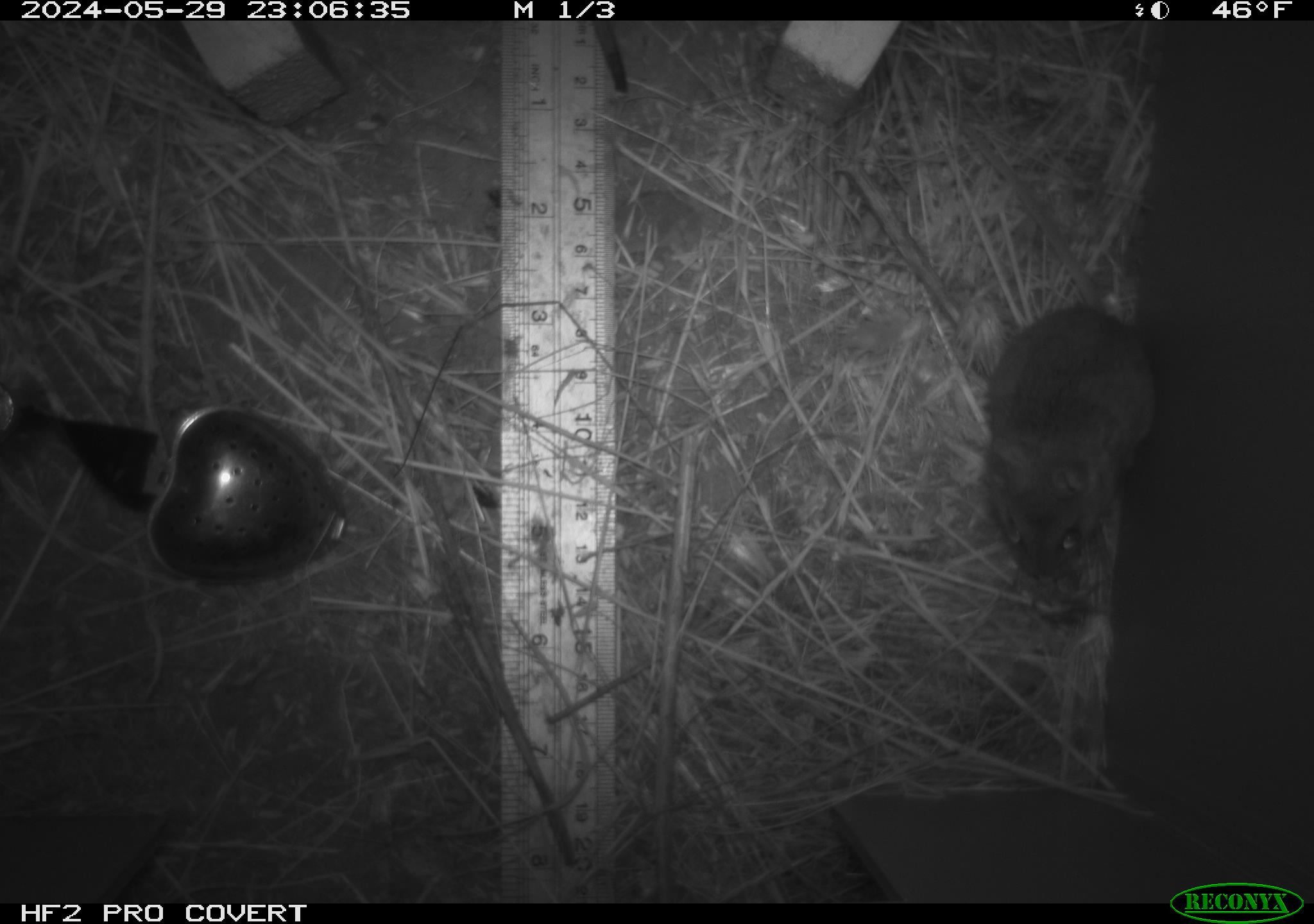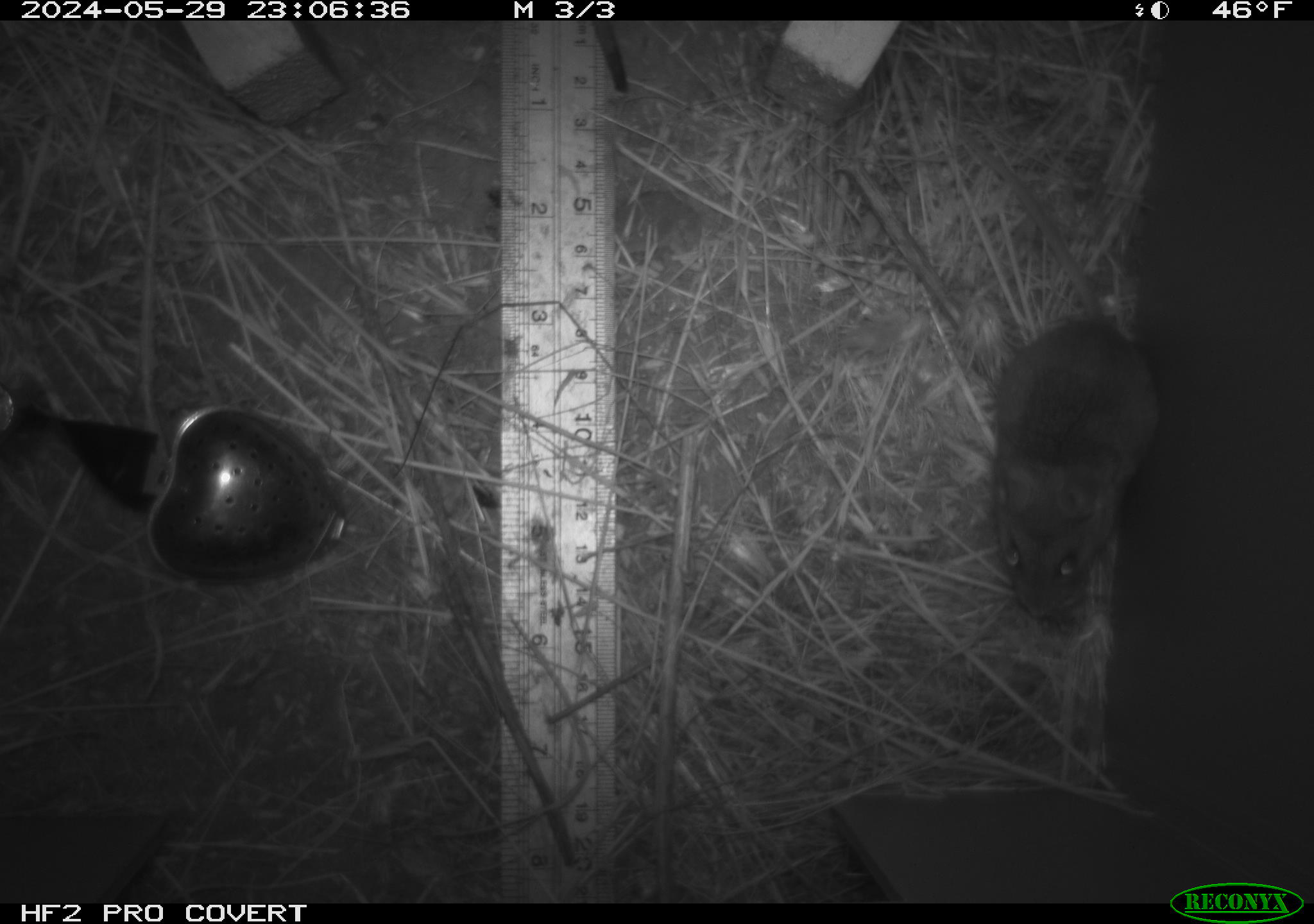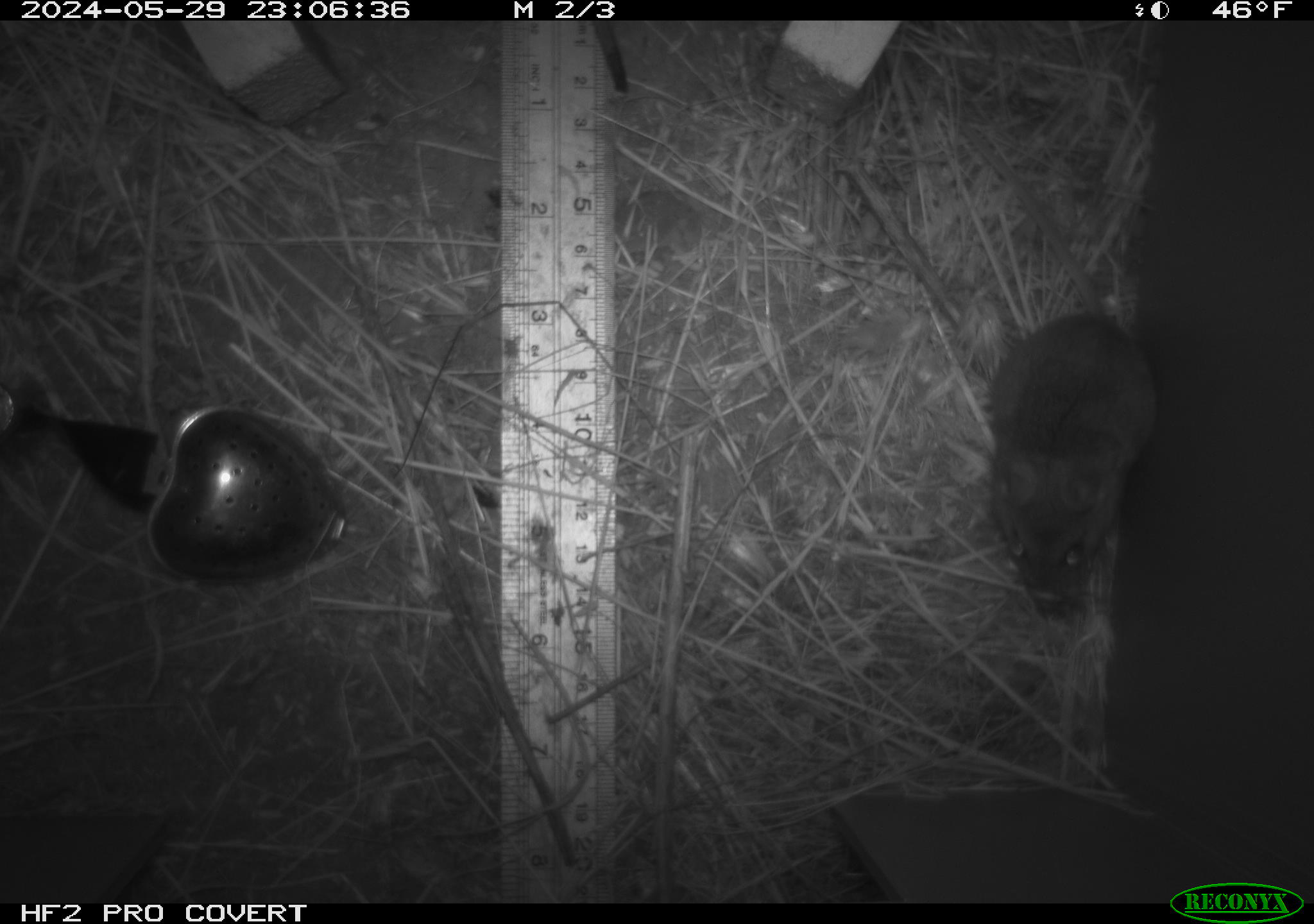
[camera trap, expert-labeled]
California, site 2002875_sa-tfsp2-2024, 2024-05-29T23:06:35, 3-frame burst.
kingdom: Animalia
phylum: Chordata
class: Mammalia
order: Rodentia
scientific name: Rodentia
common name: mouse species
Mouse species (Rodentia).